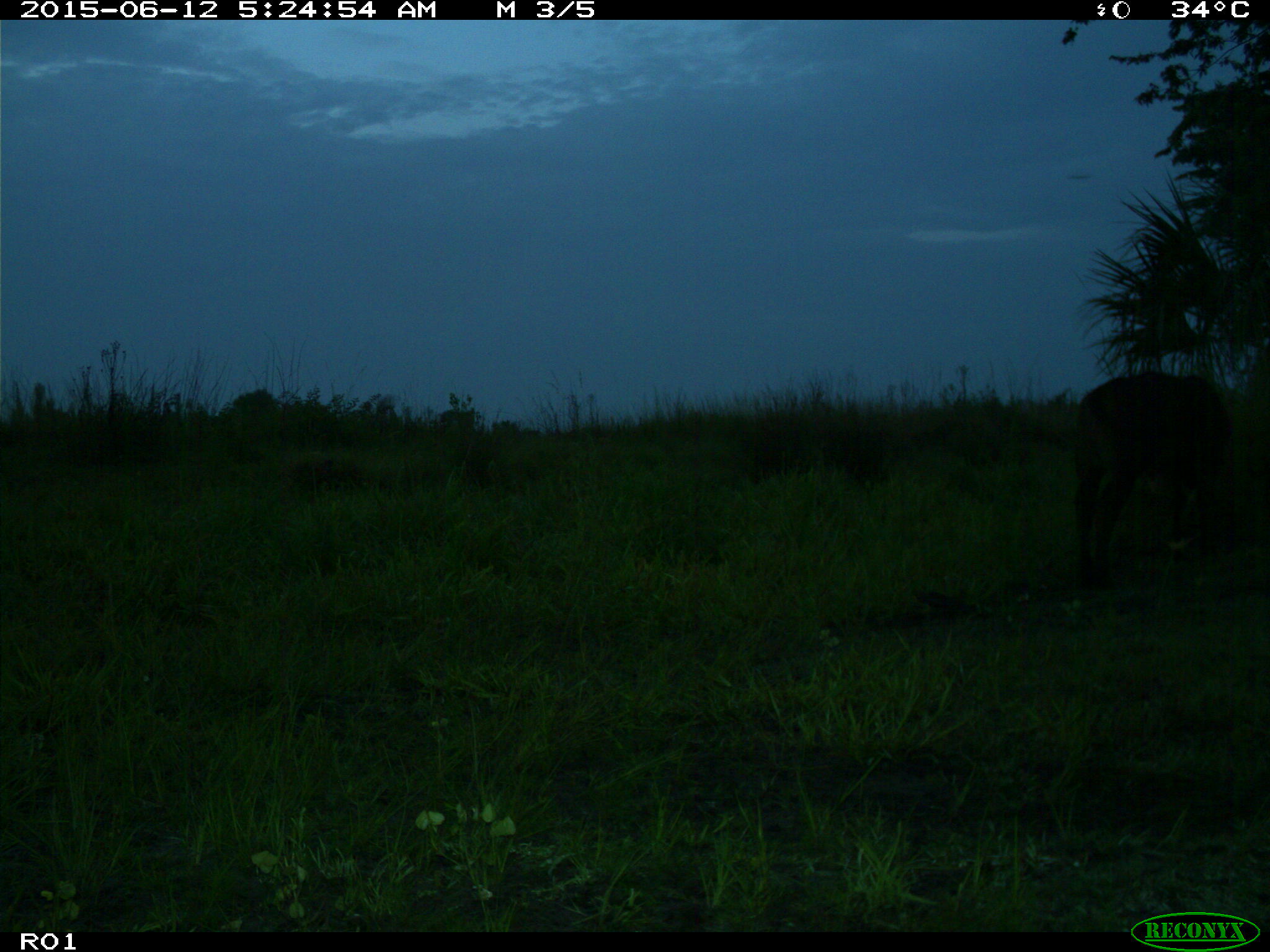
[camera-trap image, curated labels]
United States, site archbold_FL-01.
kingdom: Animalia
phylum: Chordata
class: Mammalia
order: Artiodactyla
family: Bovidae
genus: Bos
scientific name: Bos taurus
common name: domestic cow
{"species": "Bos taurus (domestic cow)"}